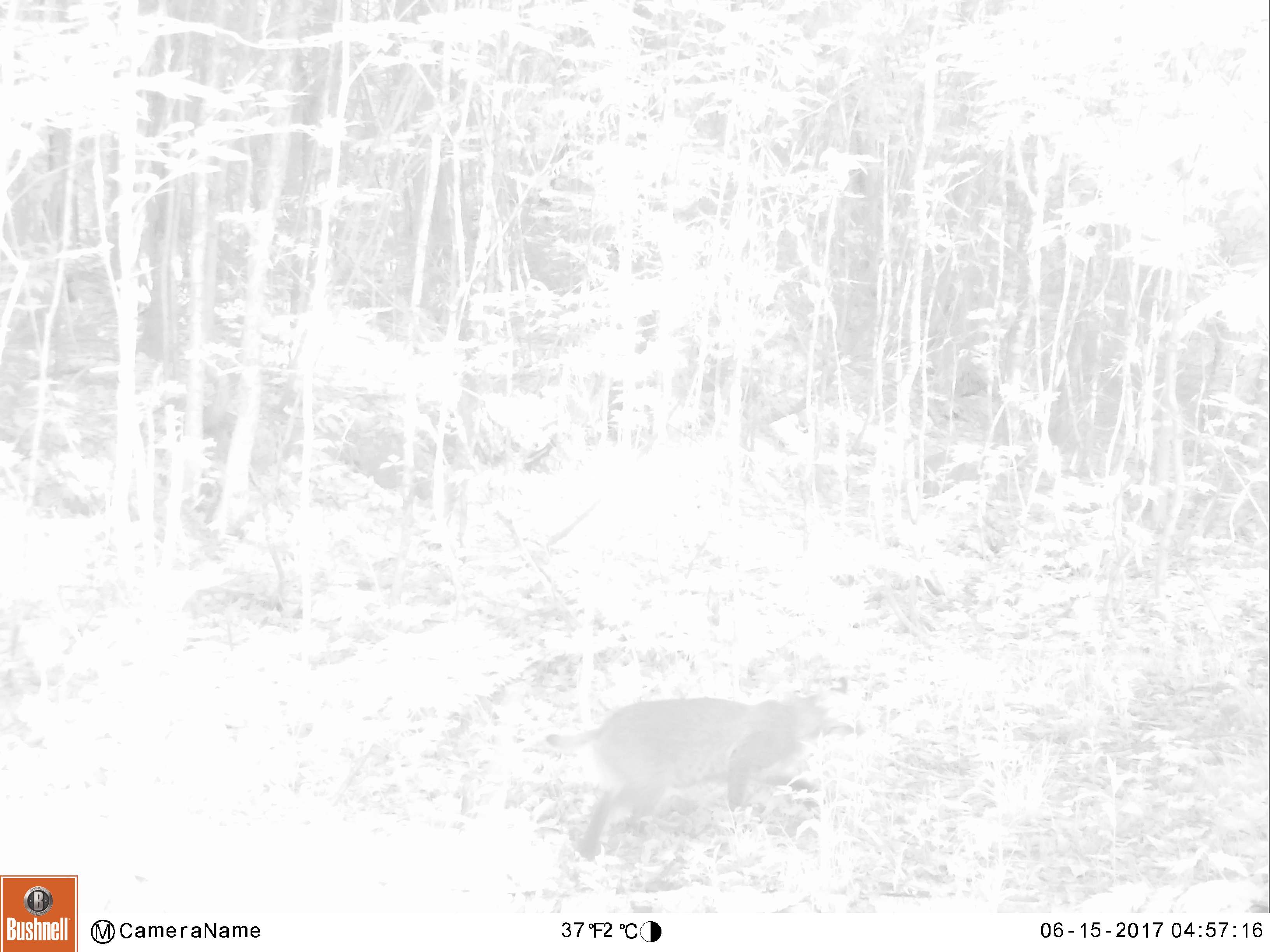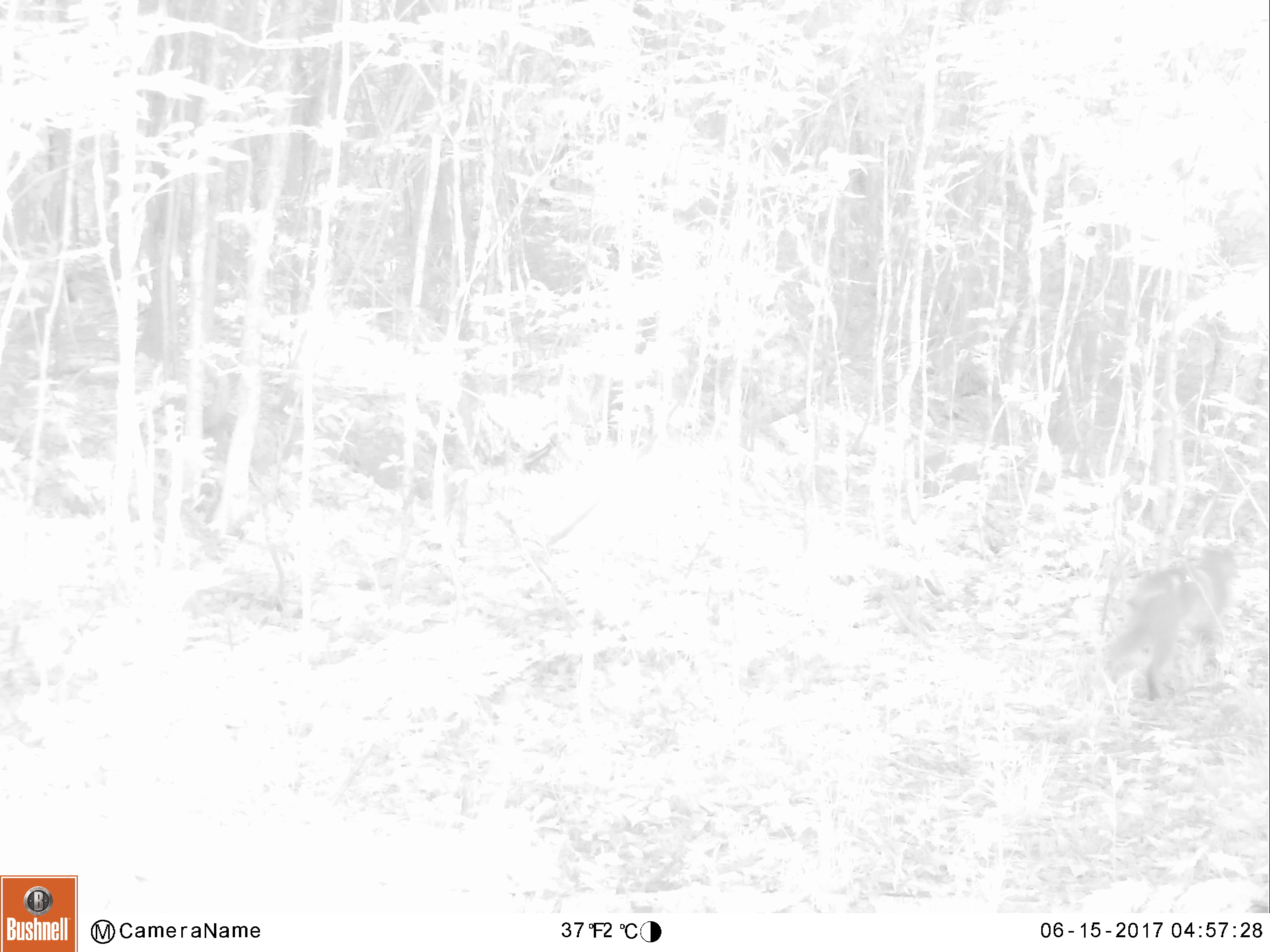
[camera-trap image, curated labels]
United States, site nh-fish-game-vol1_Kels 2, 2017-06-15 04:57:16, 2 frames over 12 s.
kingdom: Animalia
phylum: Chordata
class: Mammalia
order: Carnivora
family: Felidae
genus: Lynx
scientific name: Lynx rufus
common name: bobcat